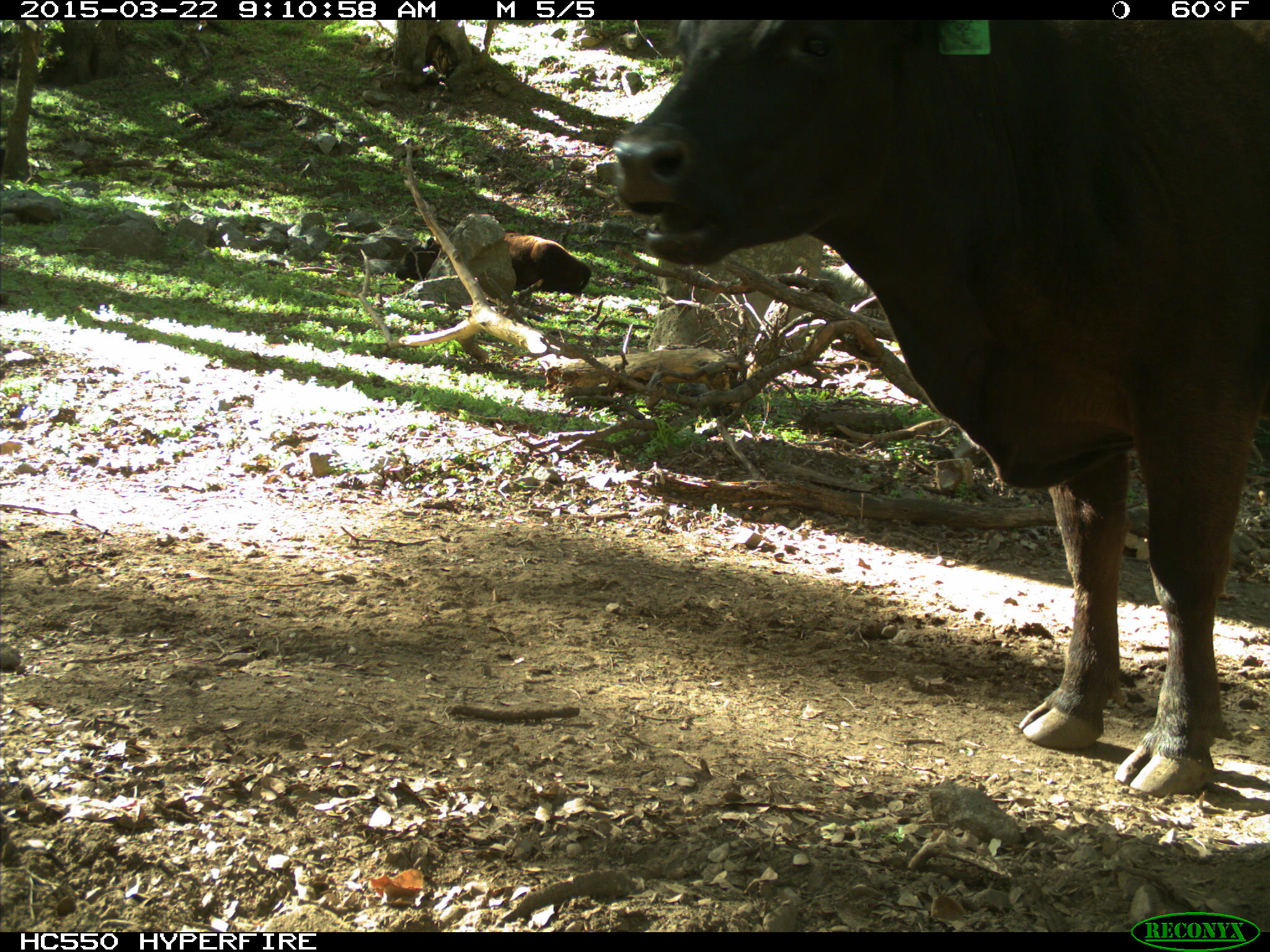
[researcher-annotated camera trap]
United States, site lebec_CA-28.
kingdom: Animalia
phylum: Chordata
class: Mammalia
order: Artiodactyla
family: Bovidae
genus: Bos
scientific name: Bos taurus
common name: domestic cow